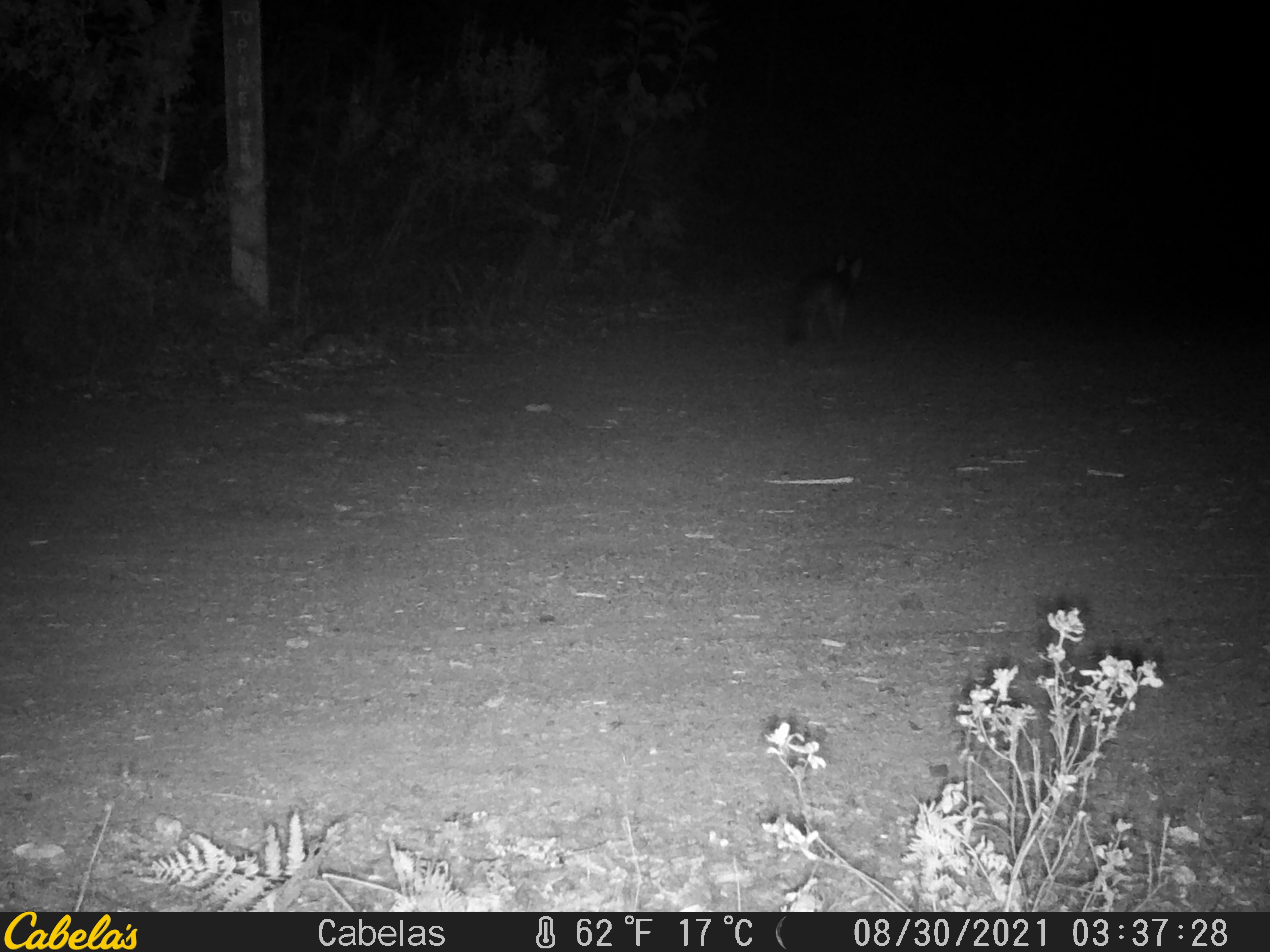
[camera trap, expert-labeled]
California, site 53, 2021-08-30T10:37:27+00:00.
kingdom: Animalia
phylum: Chordata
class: Mammalia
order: Carnivora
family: Canidae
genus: Urocyon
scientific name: Urocyon cinereoargenteus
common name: gray fox